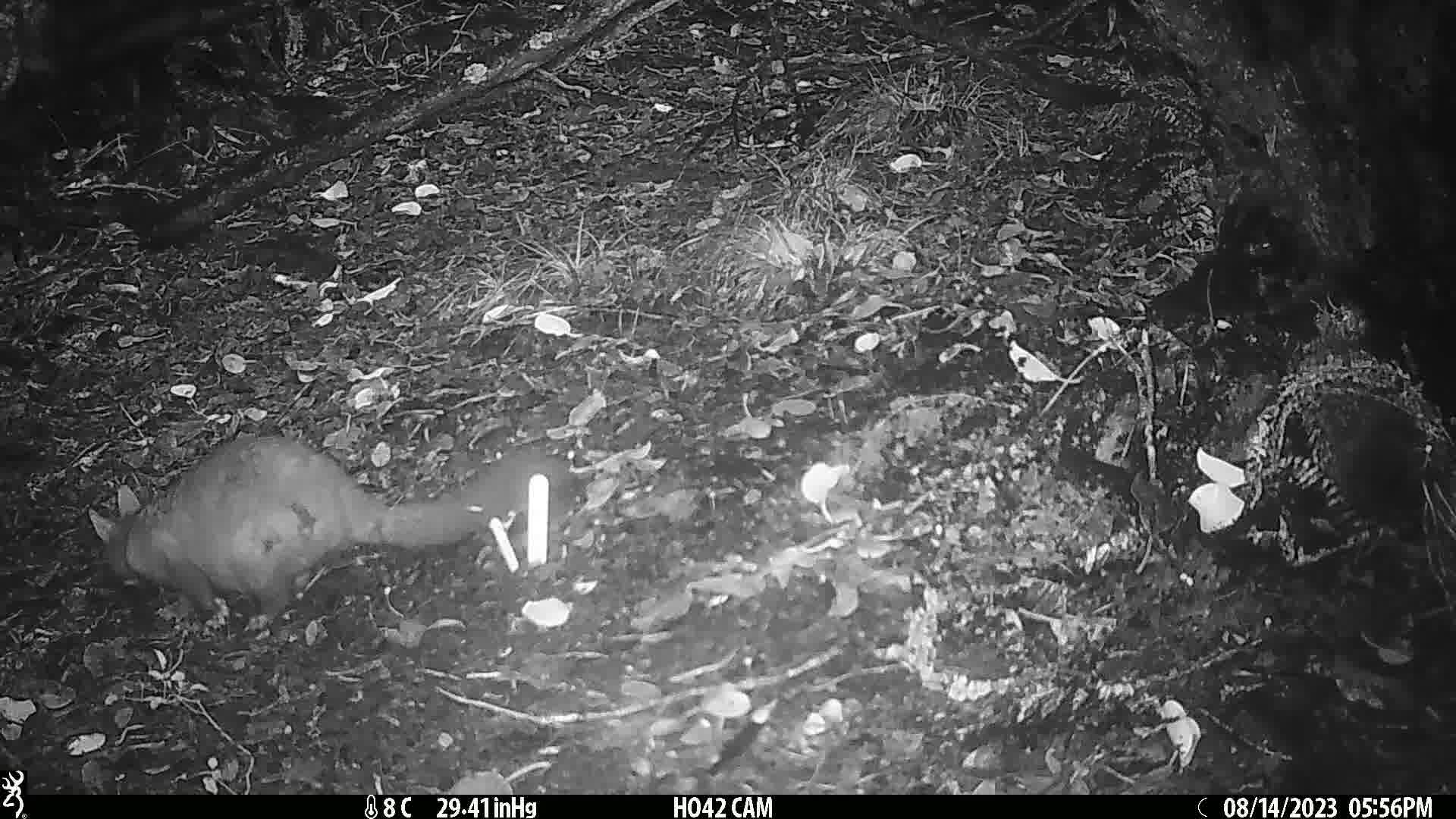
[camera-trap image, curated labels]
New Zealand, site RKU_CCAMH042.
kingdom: Animalia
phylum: Chordata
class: Mammalia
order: Diprotodontia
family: Phalangeridae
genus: Trichosurus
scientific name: Trichosurus vulpecula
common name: common brushtail possum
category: possum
Possum (common brushtail possum) (Trichosurus vulpecula).